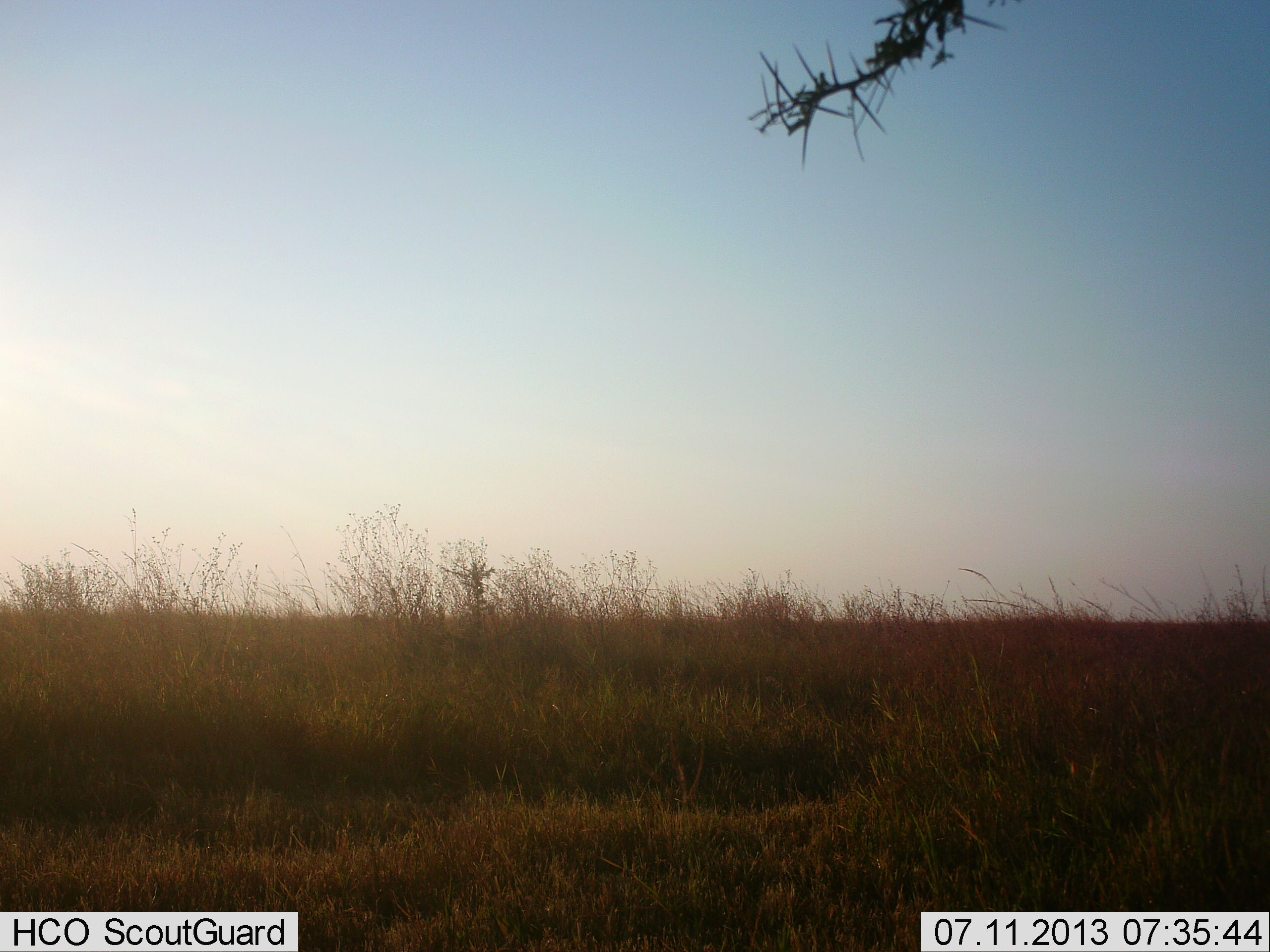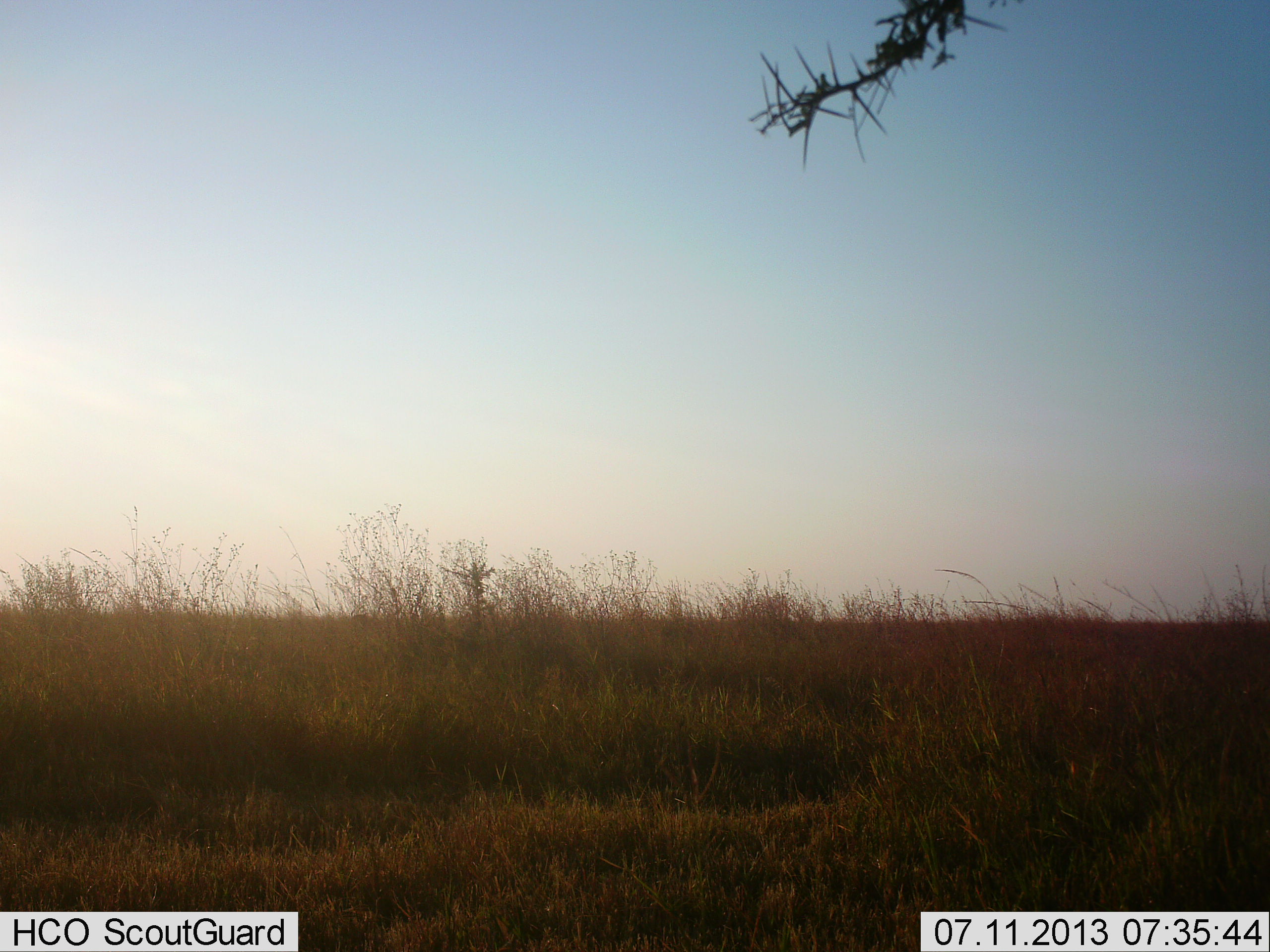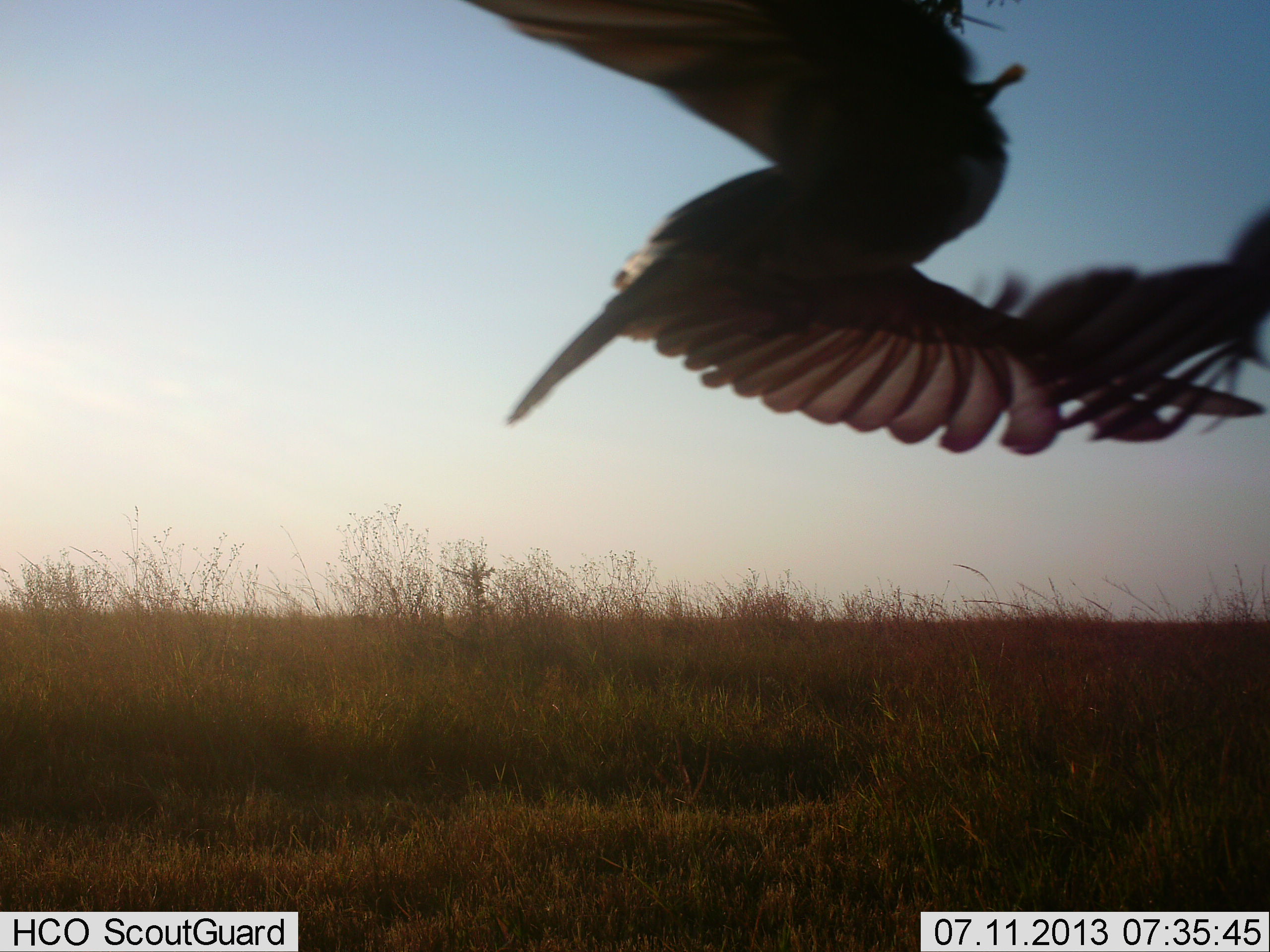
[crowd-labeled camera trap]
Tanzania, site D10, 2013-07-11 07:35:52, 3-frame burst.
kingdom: Animalia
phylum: Chordata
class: Aves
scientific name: Aves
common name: bird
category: otherbird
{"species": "otherbird (bird) (Aves)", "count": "1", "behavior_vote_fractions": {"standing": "0%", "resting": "0%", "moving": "100%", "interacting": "0%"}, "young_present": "0%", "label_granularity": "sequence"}